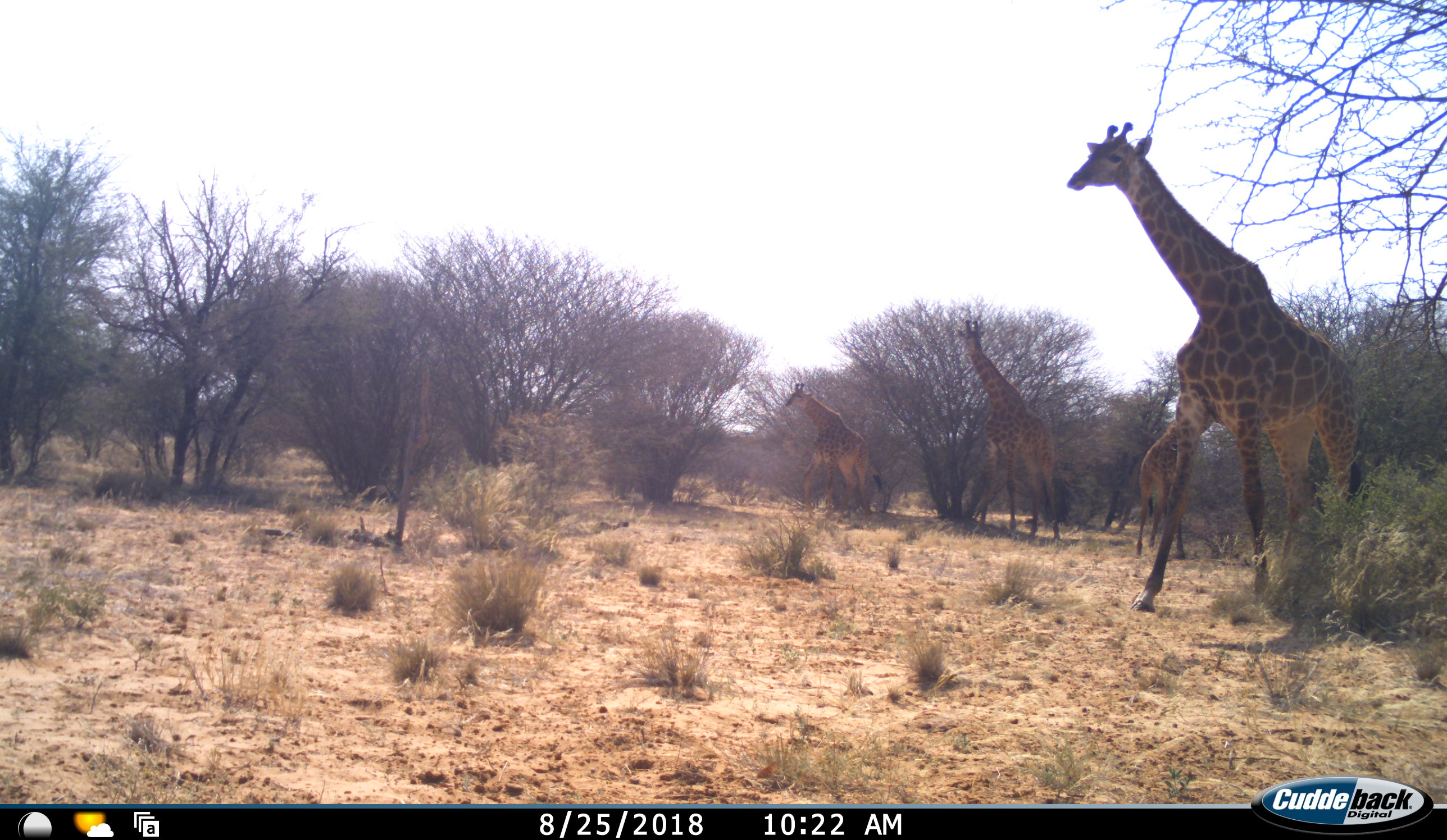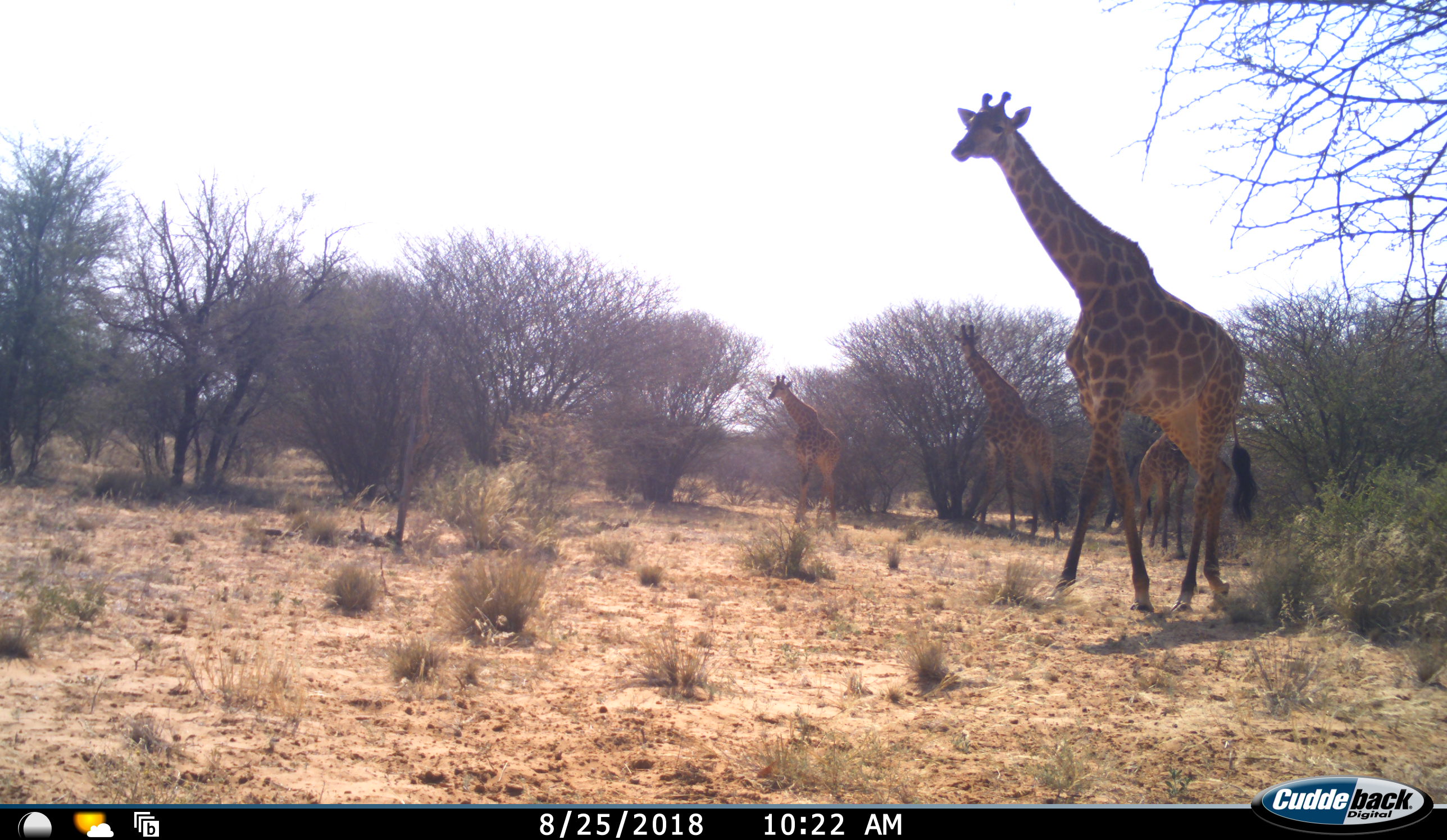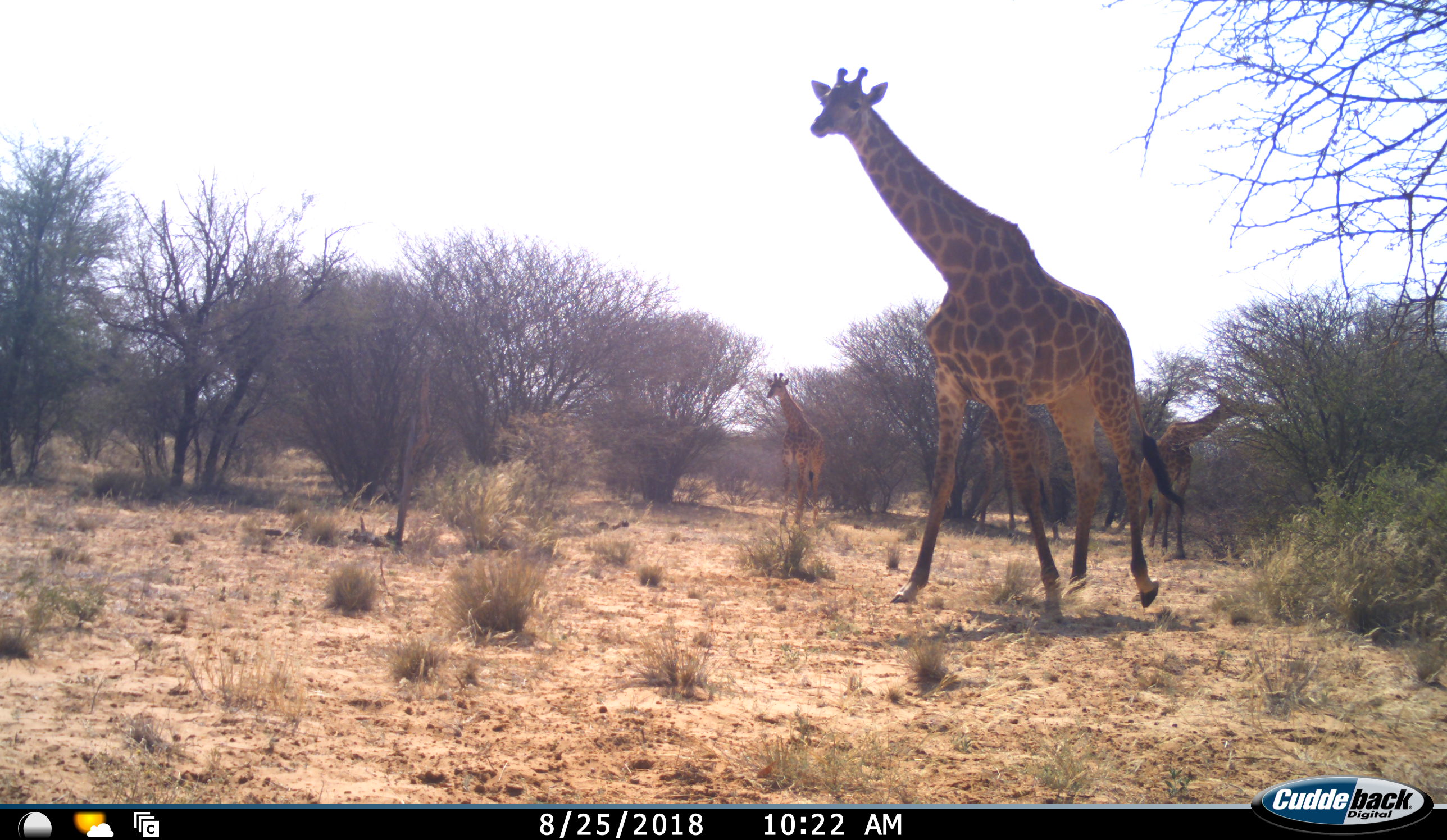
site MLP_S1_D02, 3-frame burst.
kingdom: Animalia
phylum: Chordata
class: Mammalia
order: Artiodactyla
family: Giraffidae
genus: Giraffa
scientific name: Giraffa camelopardalis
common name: giraffe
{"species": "giraffe (Giraffa camelopardalis)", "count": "4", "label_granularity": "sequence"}